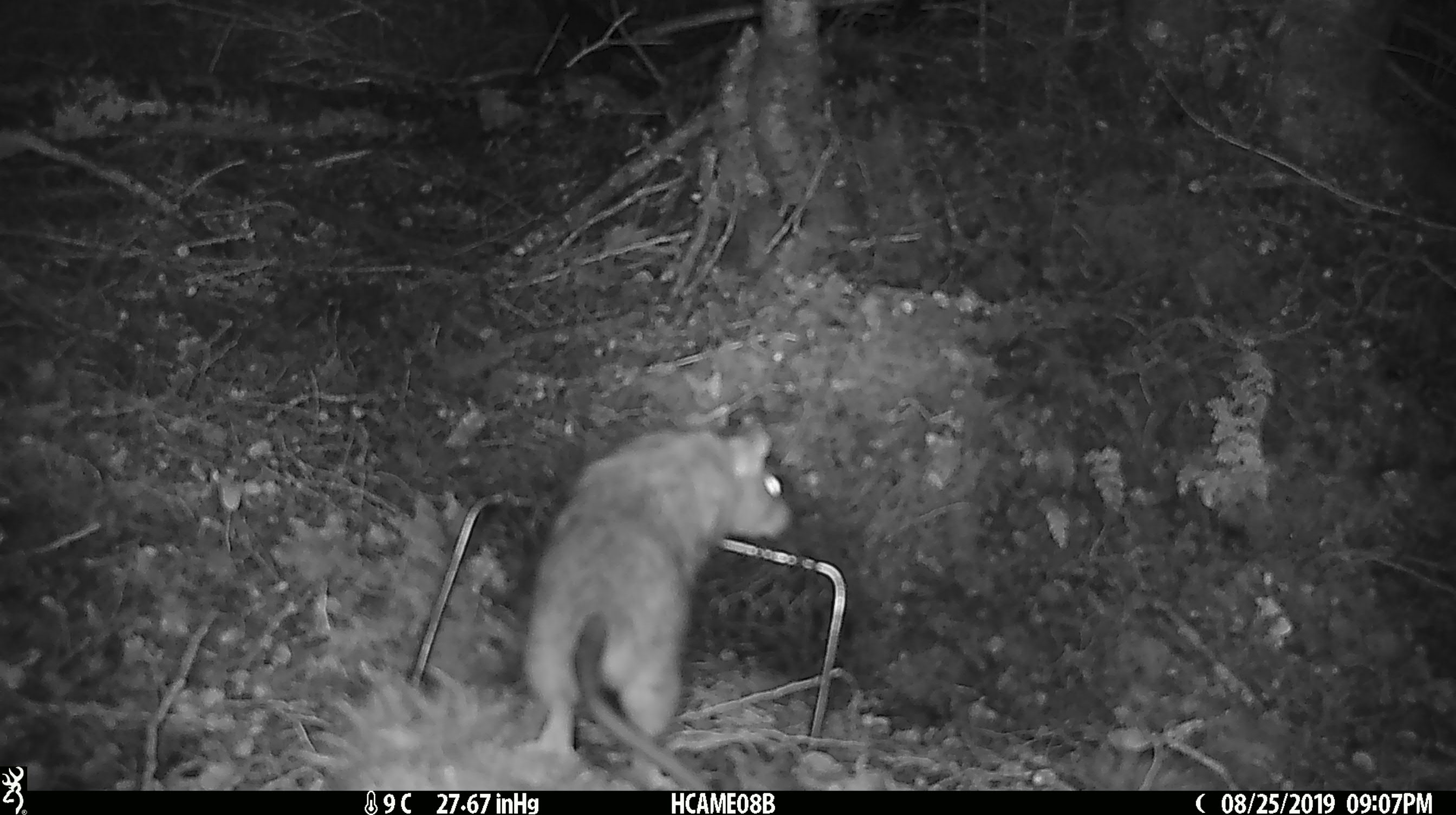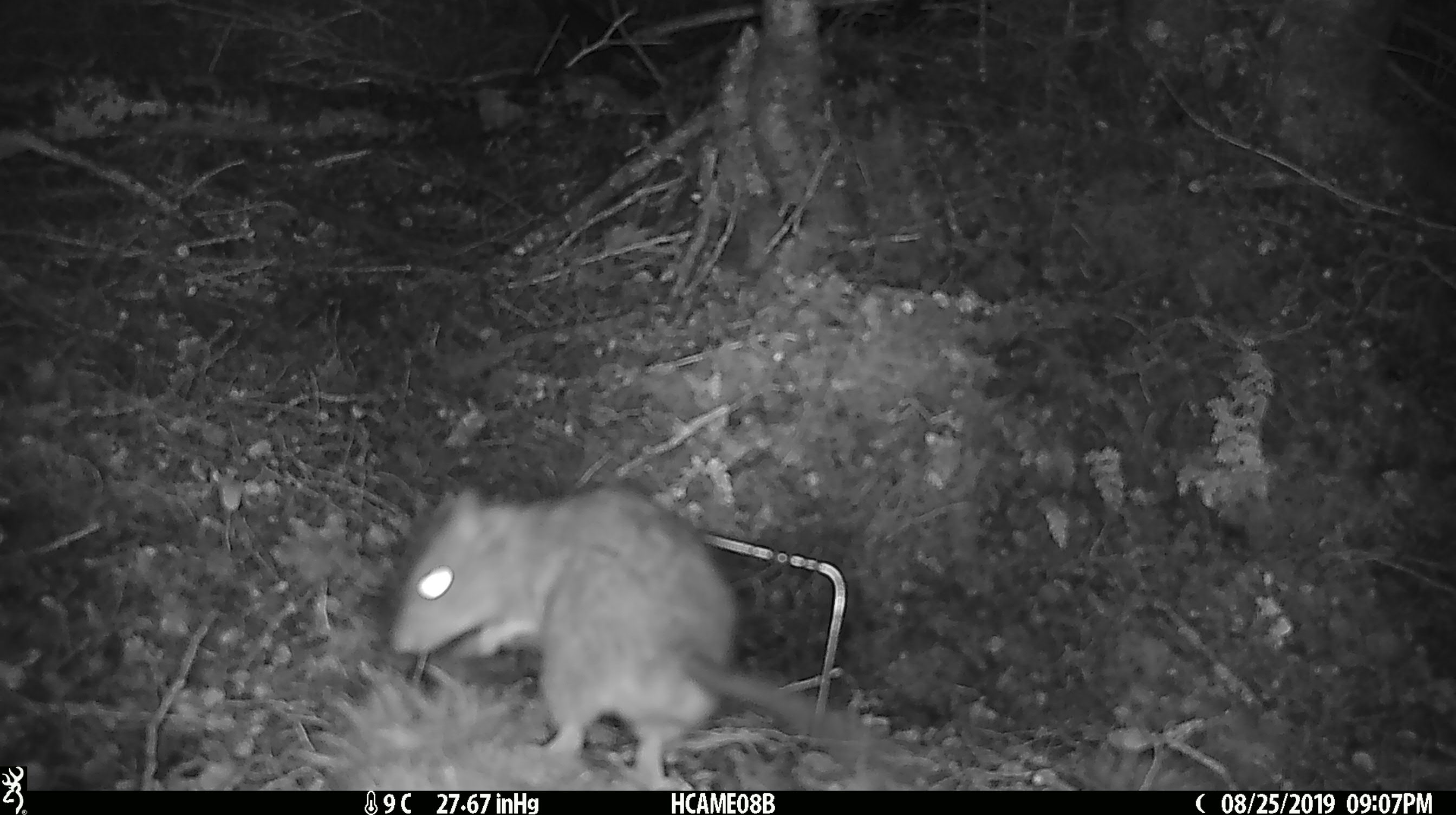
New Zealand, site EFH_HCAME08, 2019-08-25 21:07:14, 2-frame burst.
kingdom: Animalia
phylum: Chordata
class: Mammalia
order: Rodentia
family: Muridae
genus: Rattus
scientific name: Rattus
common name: rat